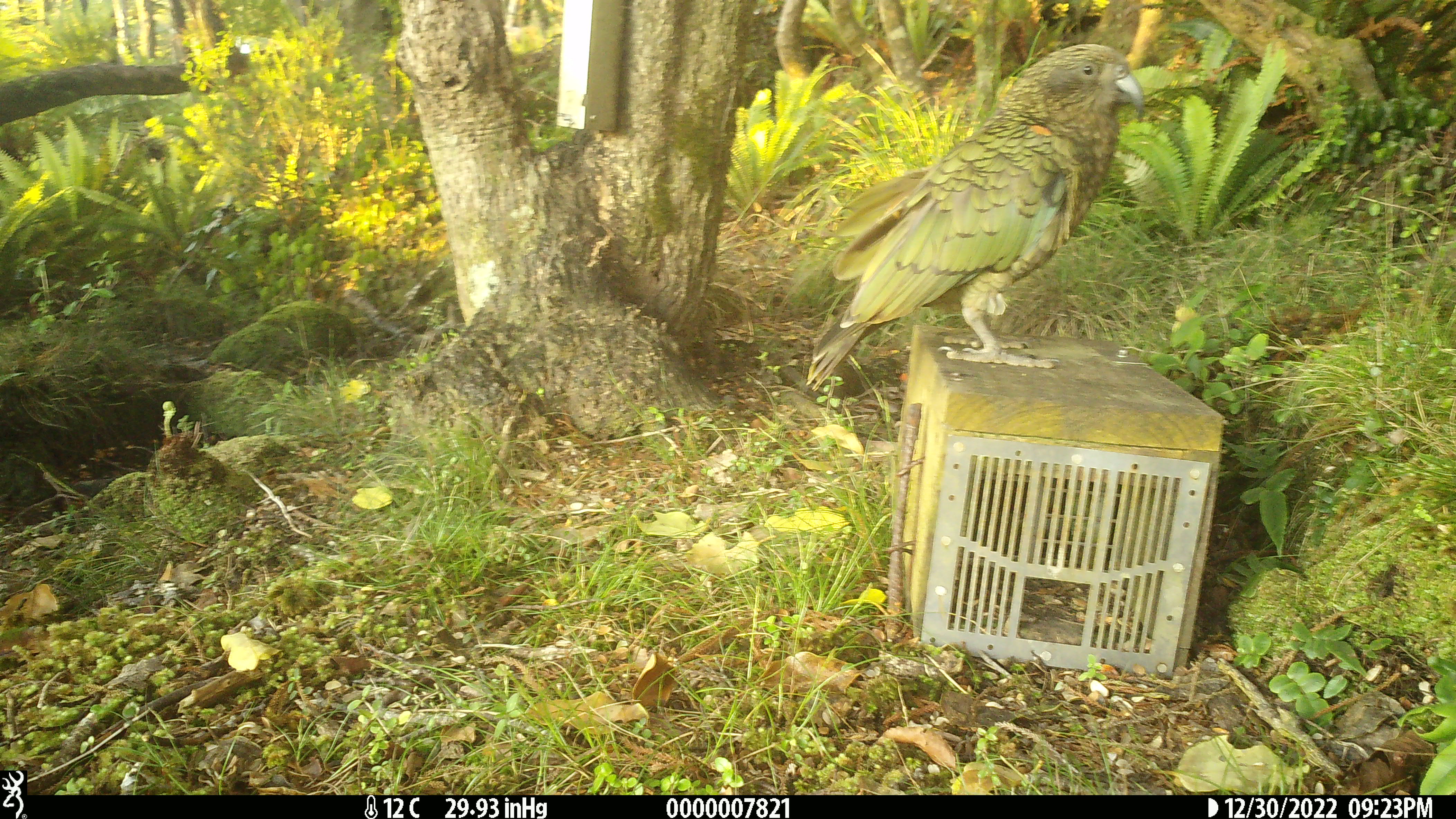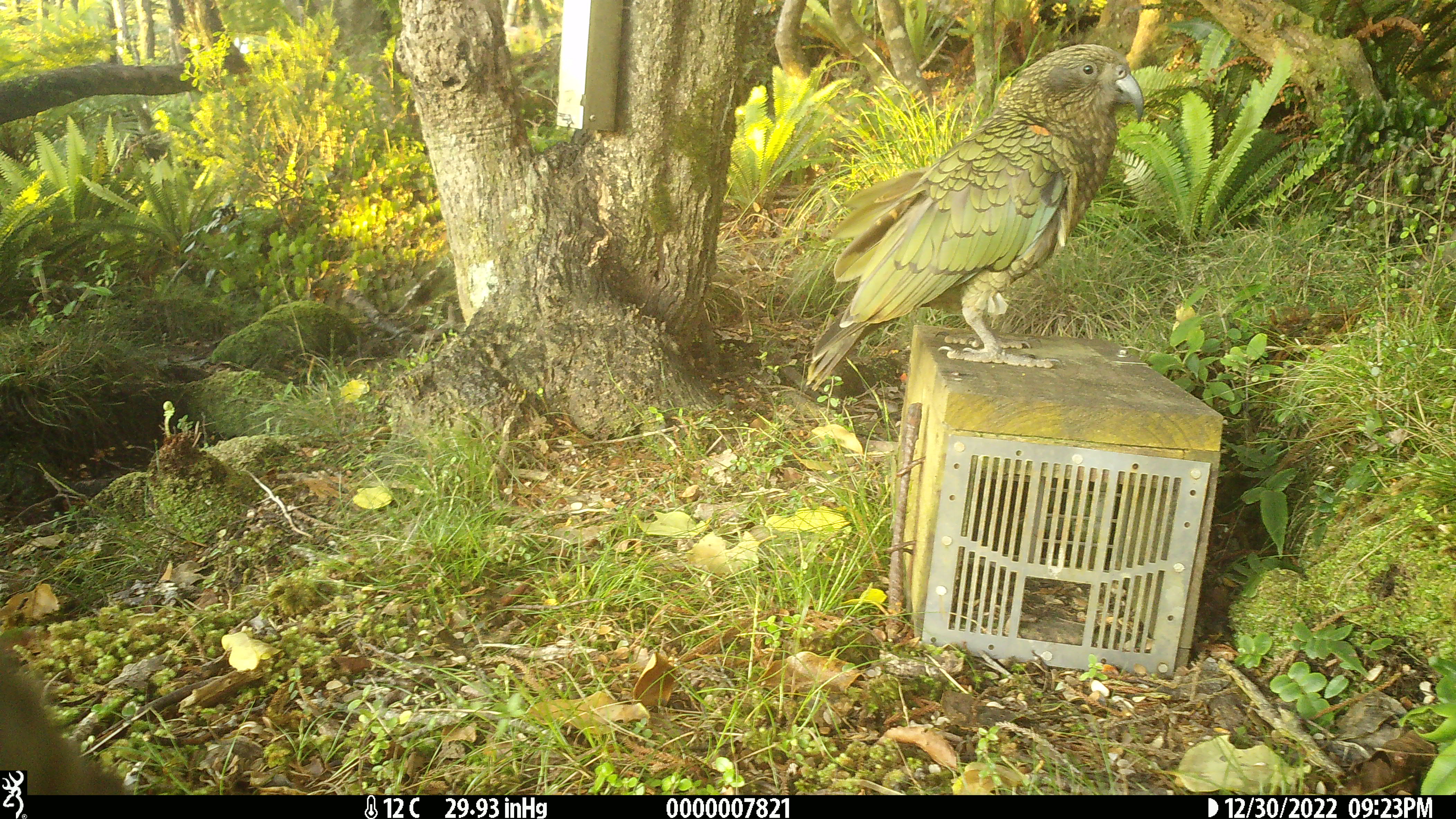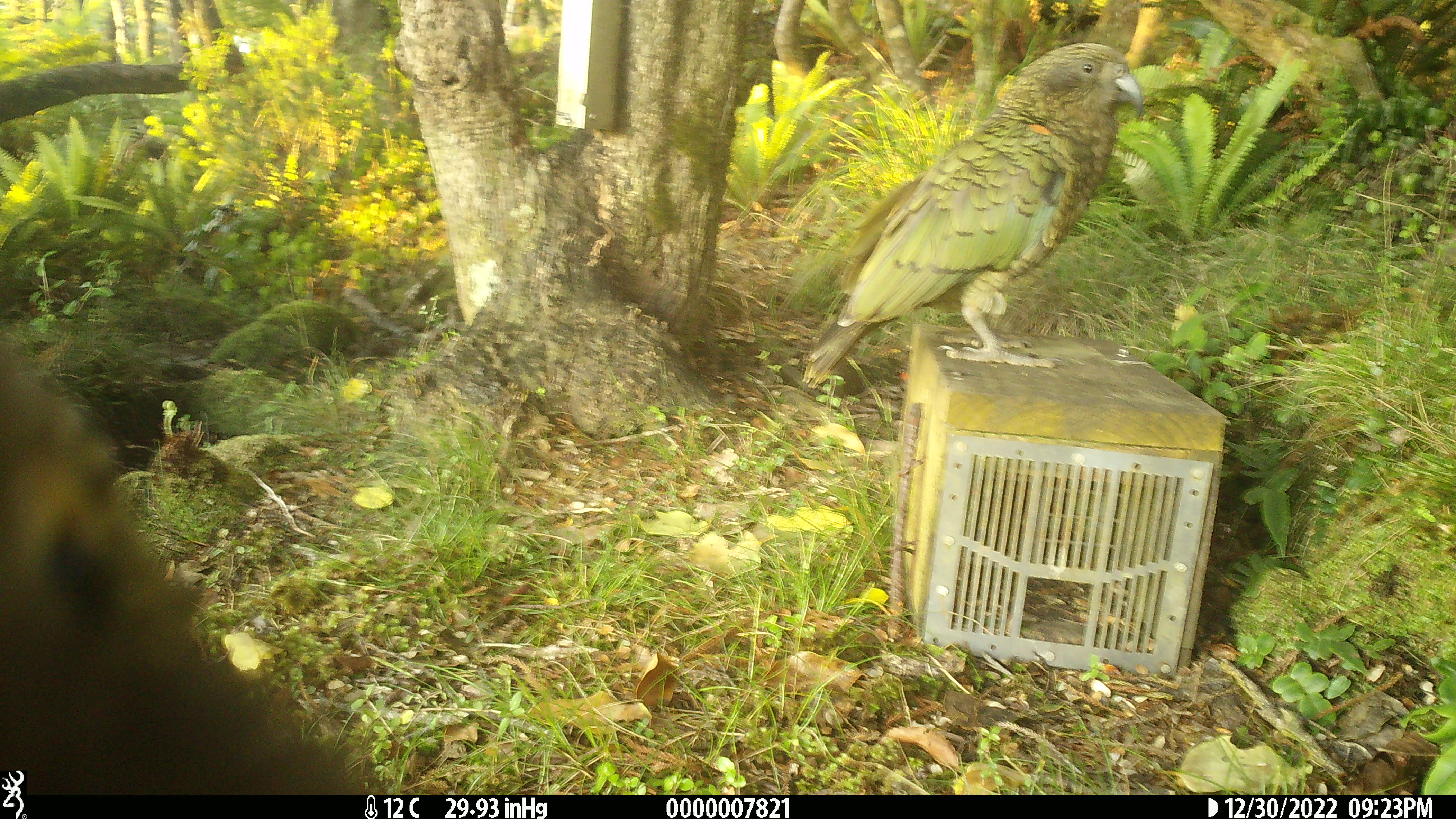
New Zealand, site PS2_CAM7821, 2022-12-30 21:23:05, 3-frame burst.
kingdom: Animalia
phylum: Chordata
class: Aves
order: Psittaciformes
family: Strigopidae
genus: Nestor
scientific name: Nestor notabilis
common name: kea